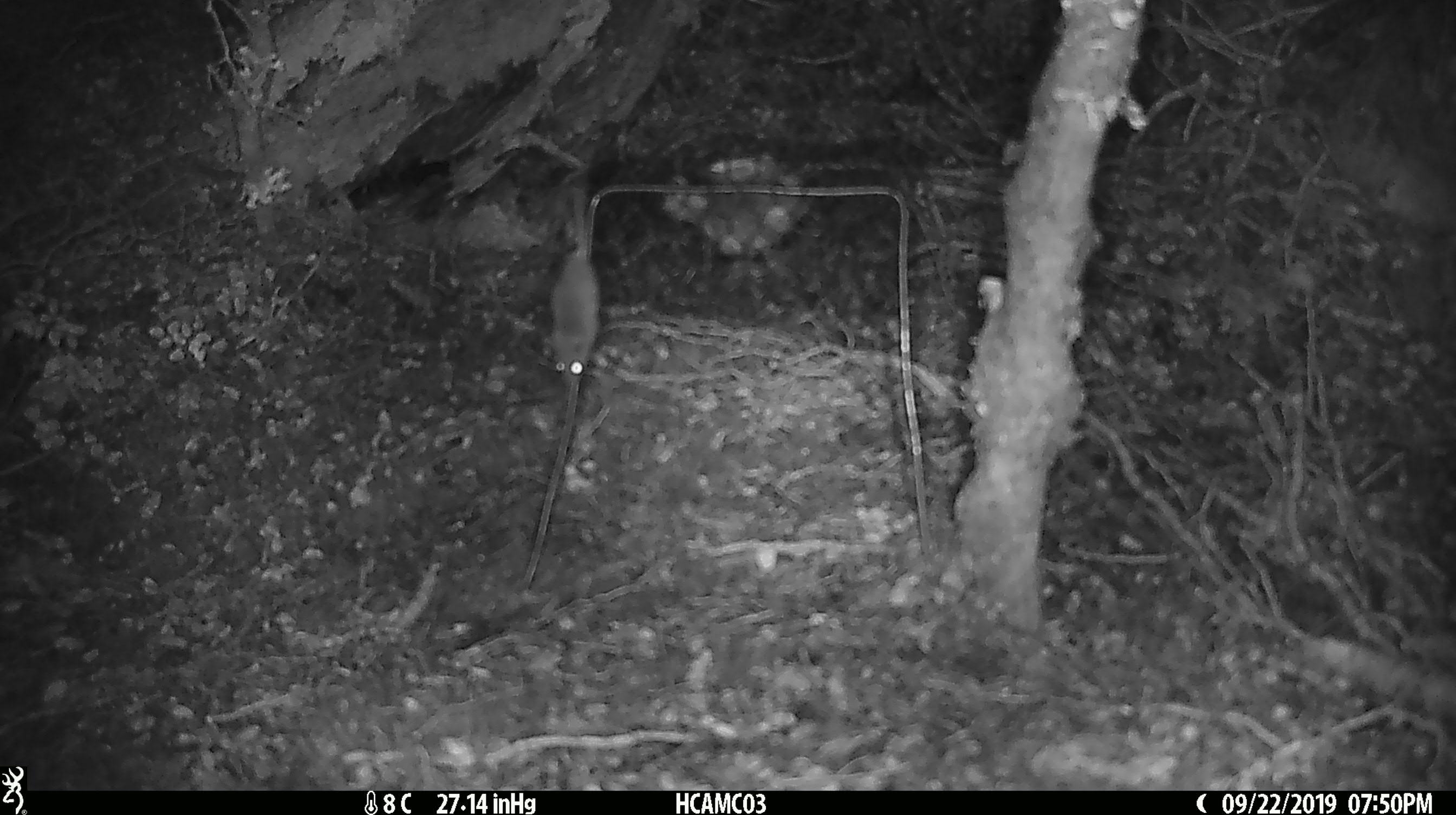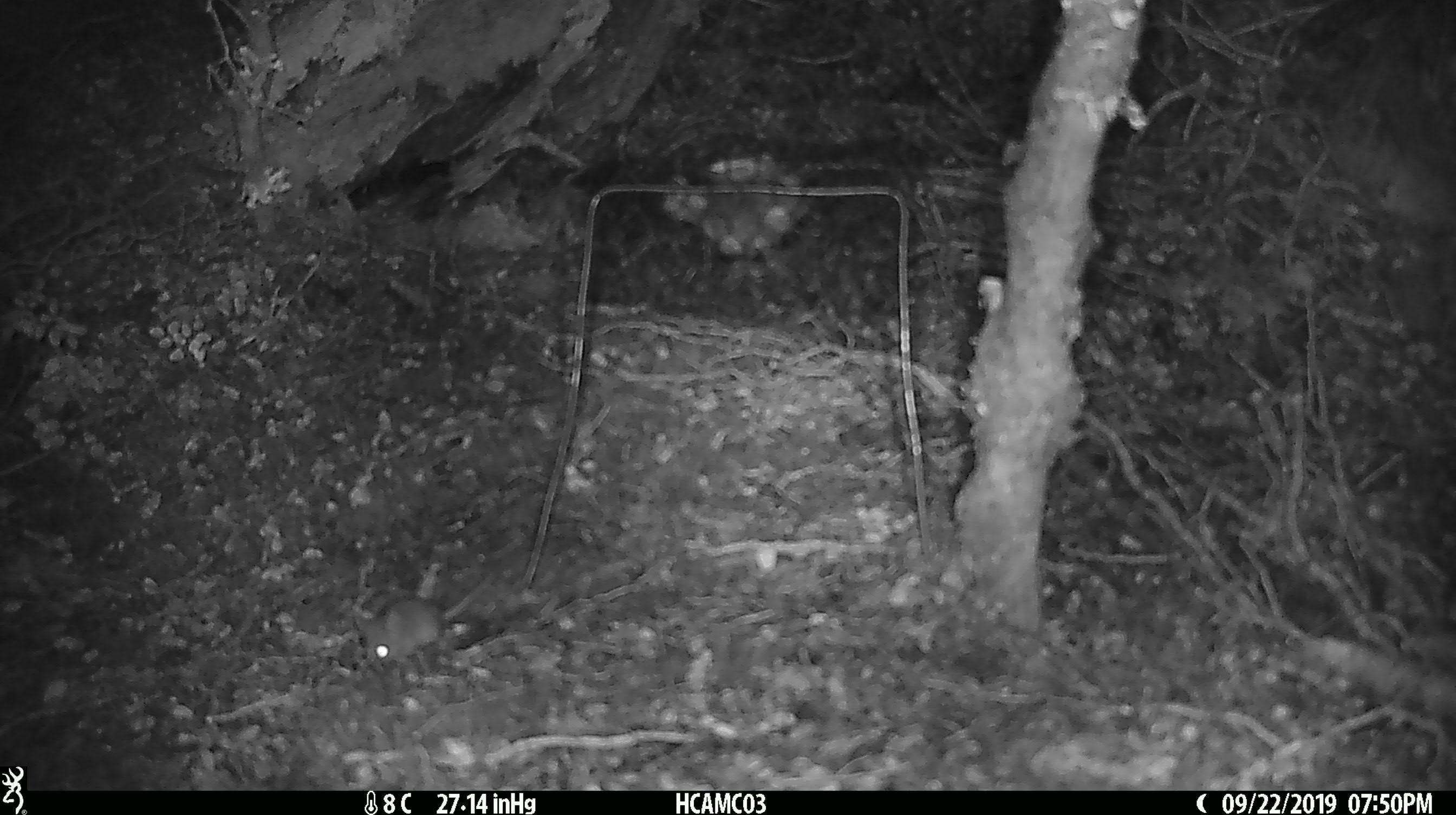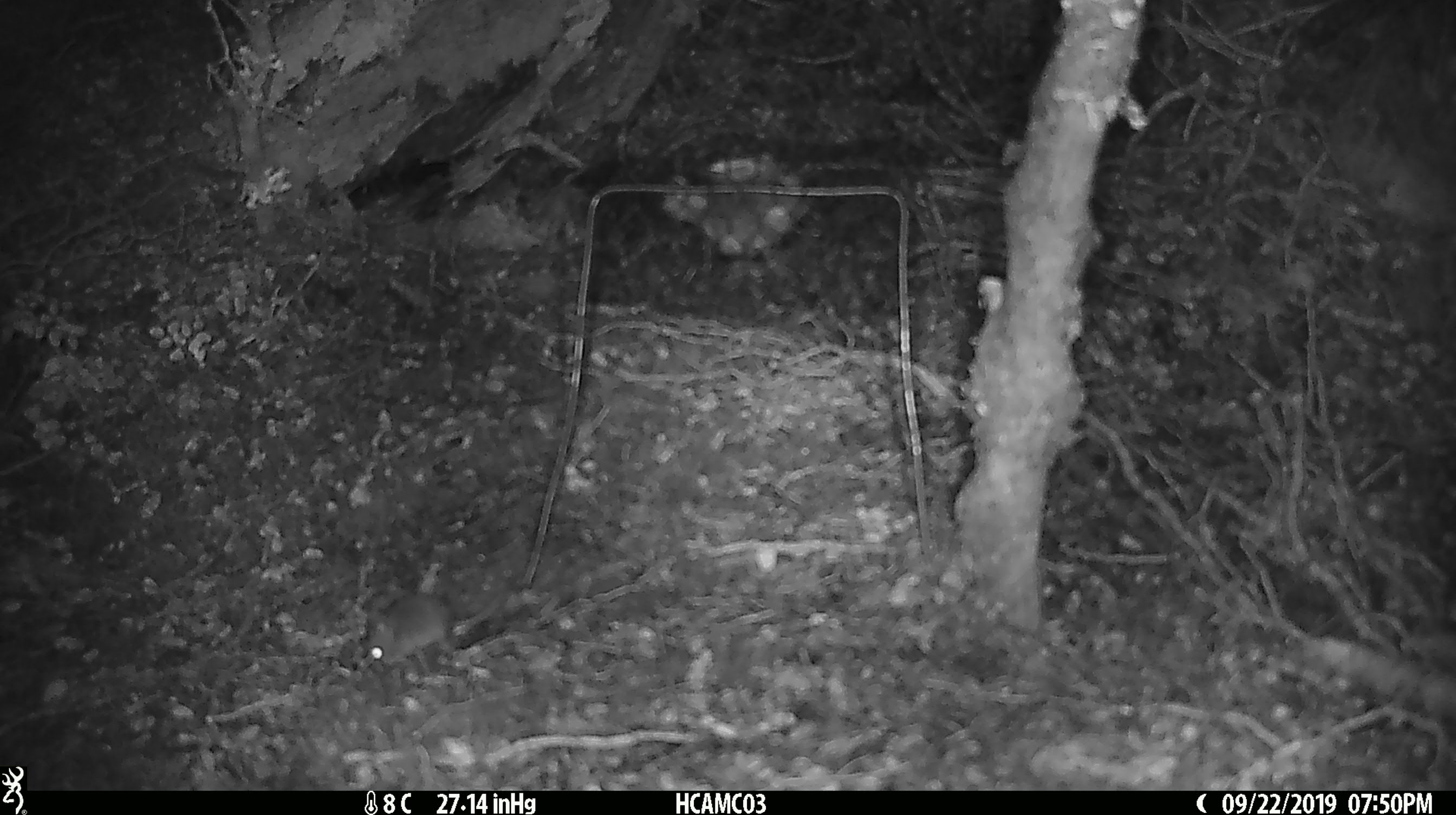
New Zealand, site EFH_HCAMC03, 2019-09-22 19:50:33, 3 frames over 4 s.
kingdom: Animalia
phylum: Chordata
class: Mammalia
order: Rodentia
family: Muridae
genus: Mus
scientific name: Mus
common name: mouse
Mouse (Mus).